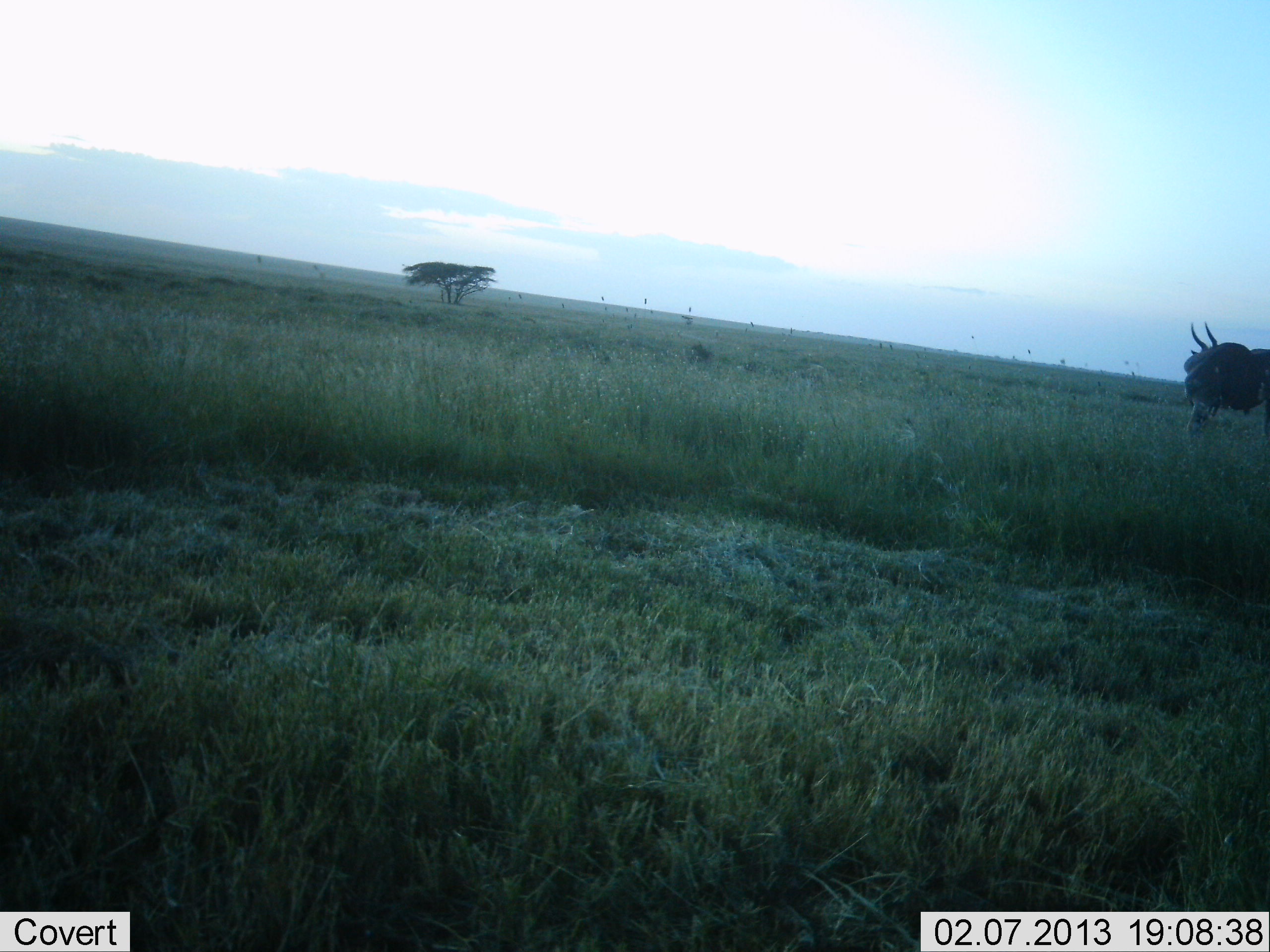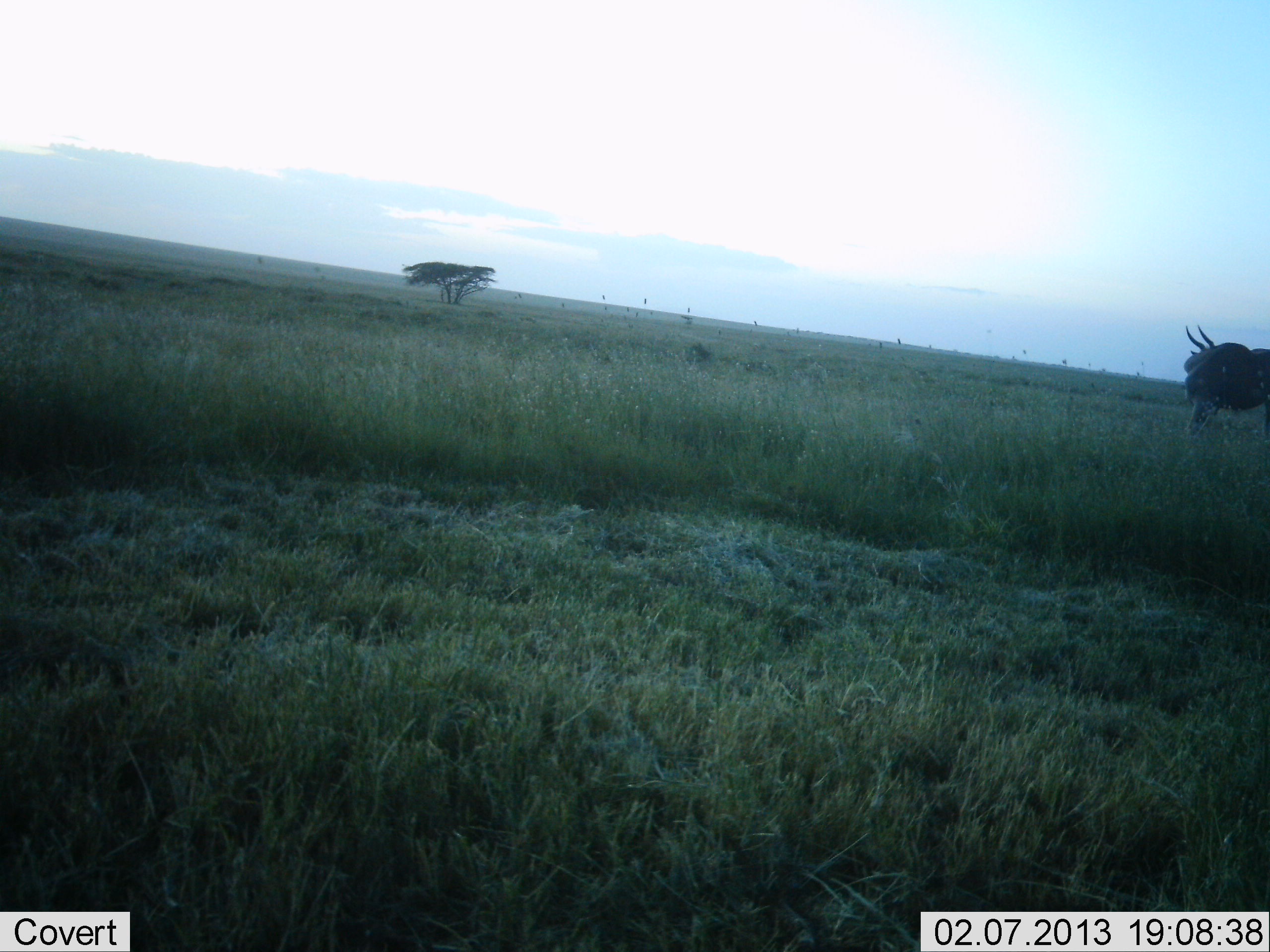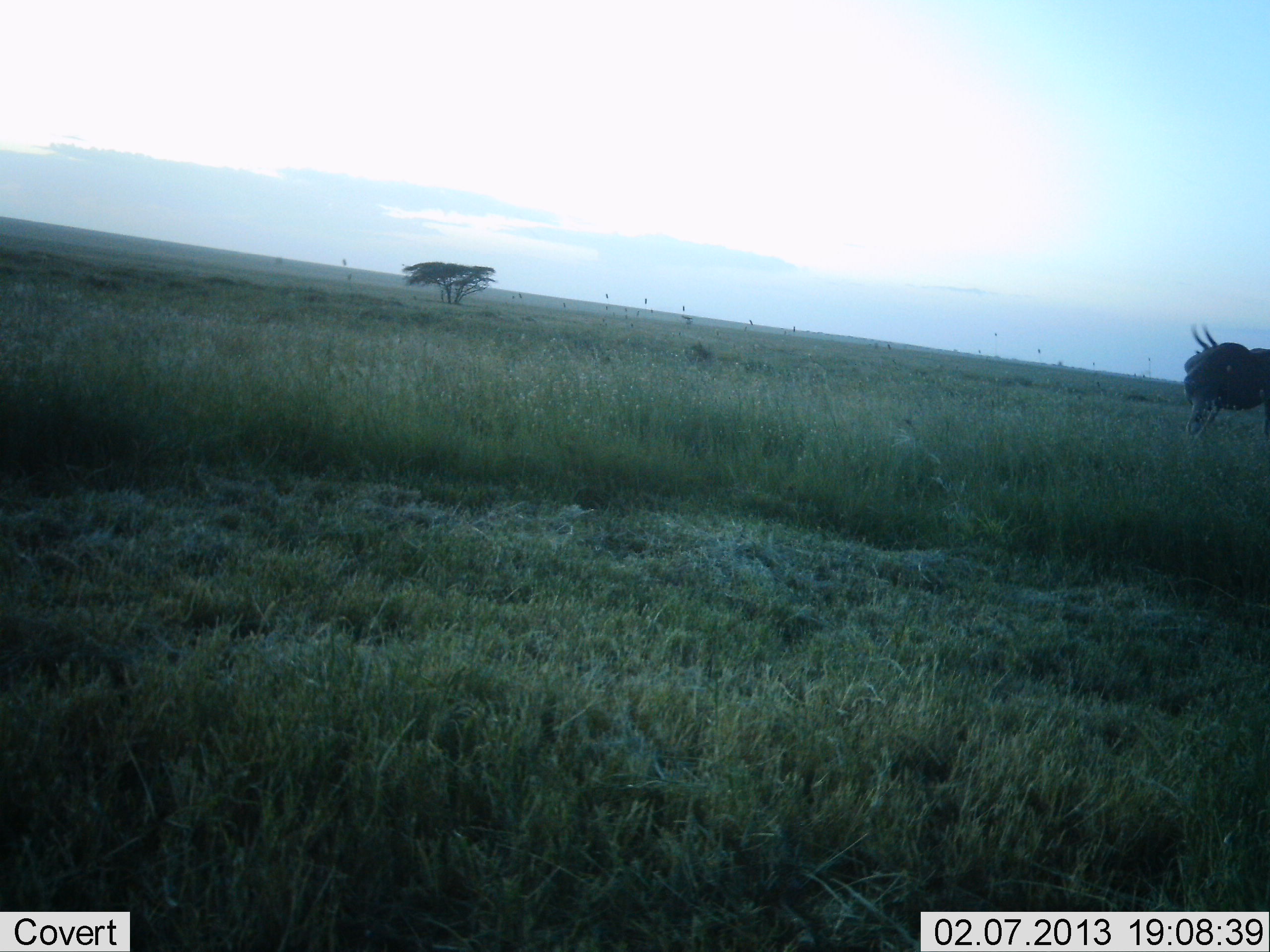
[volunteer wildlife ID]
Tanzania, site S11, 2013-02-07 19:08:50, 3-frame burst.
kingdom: Animalia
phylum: Chordata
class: Mammalia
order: Artiodactyla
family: Bovidae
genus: Tragelaphus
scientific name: Tragelaphus oryx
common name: eland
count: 1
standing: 100%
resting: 0%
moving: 0%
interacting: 0%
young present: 0%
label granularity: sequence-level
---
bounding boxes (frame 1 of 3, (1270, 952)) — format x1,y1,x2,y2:
animal: 1182,319,1270,433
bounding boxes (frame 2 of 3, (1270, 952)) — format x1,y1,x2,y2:
animal: 1180,322,1270,435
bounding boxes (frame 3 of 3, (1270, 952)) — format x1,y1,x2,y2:
animal: 1178,320,1270,444